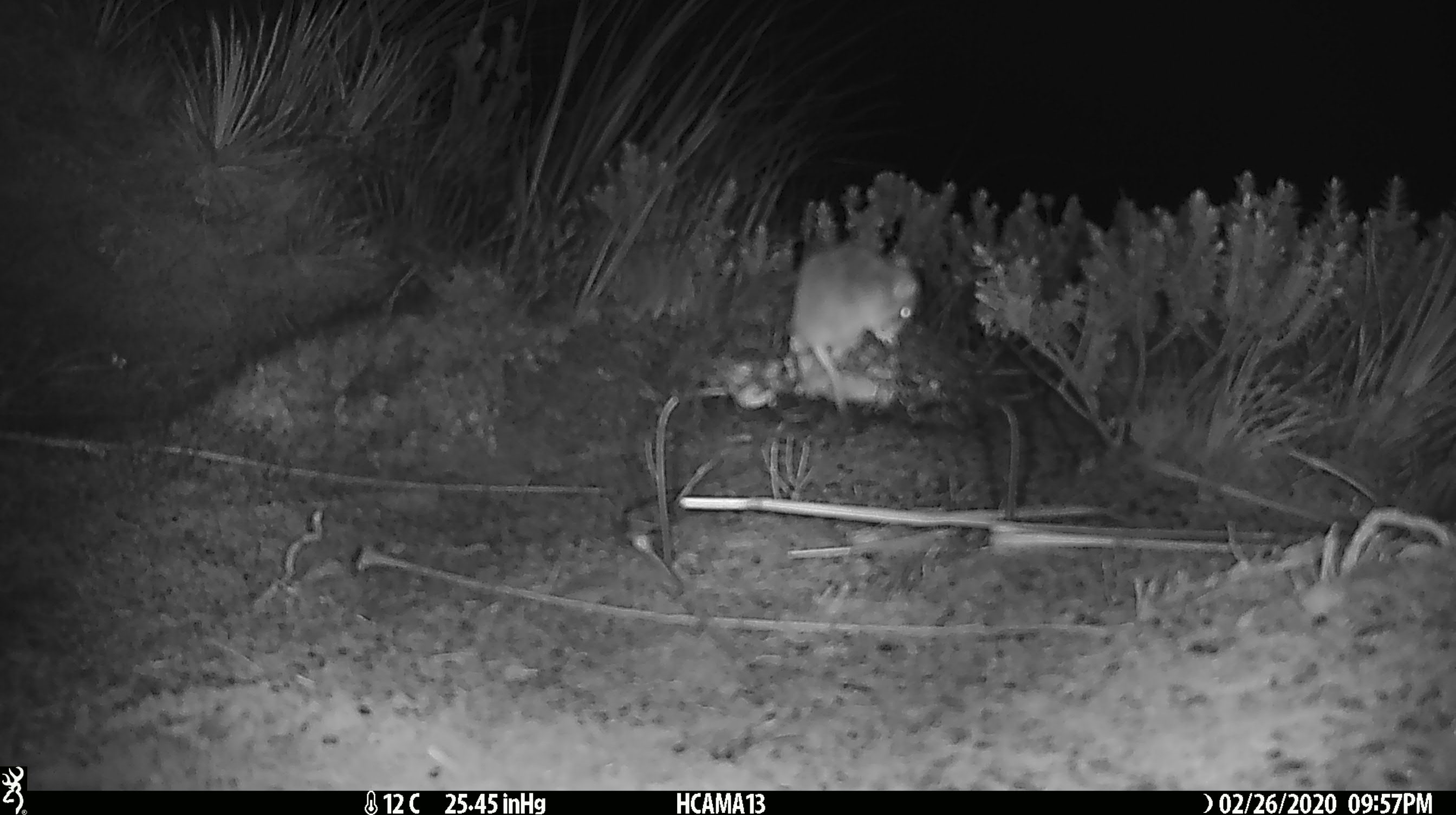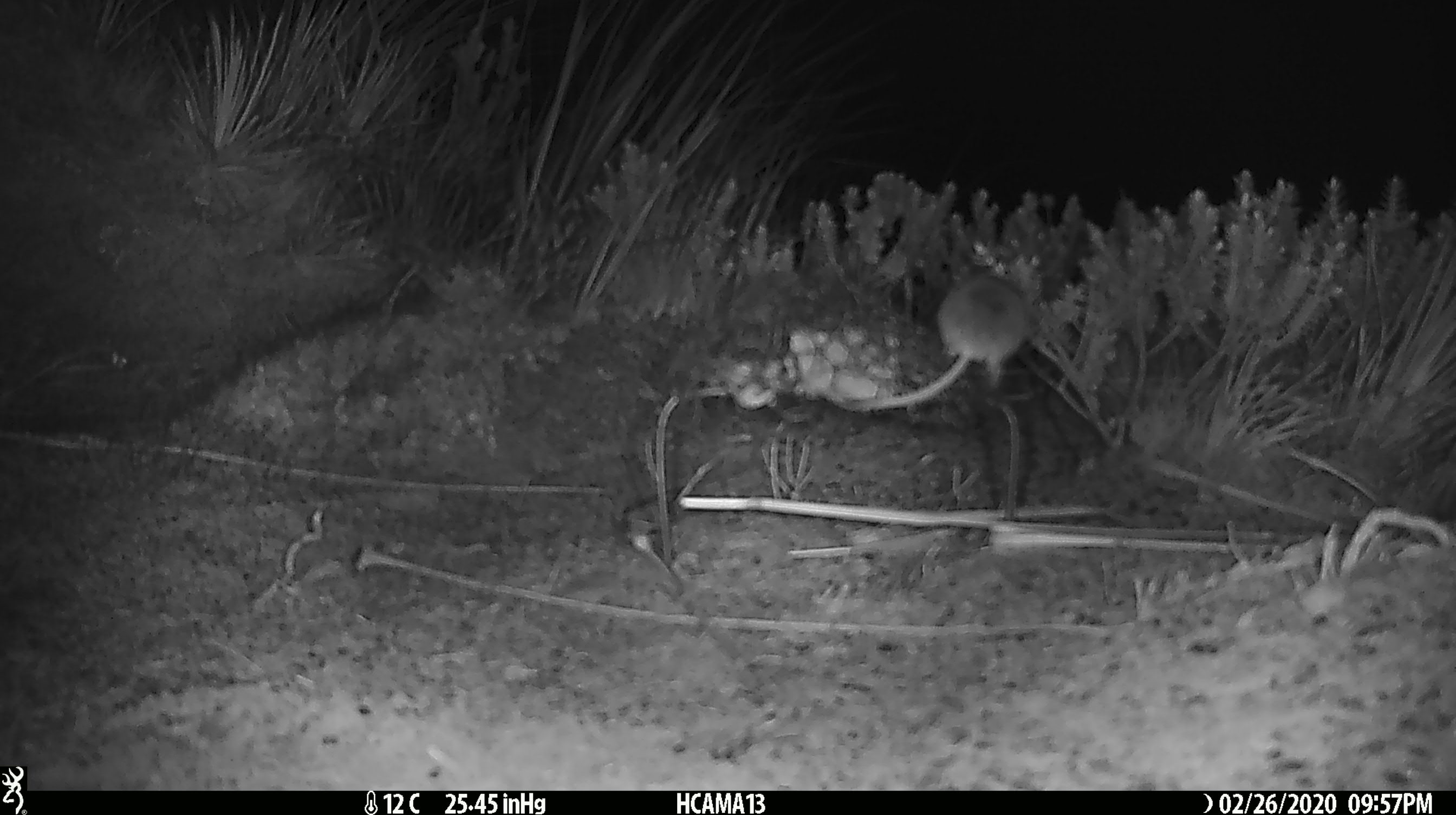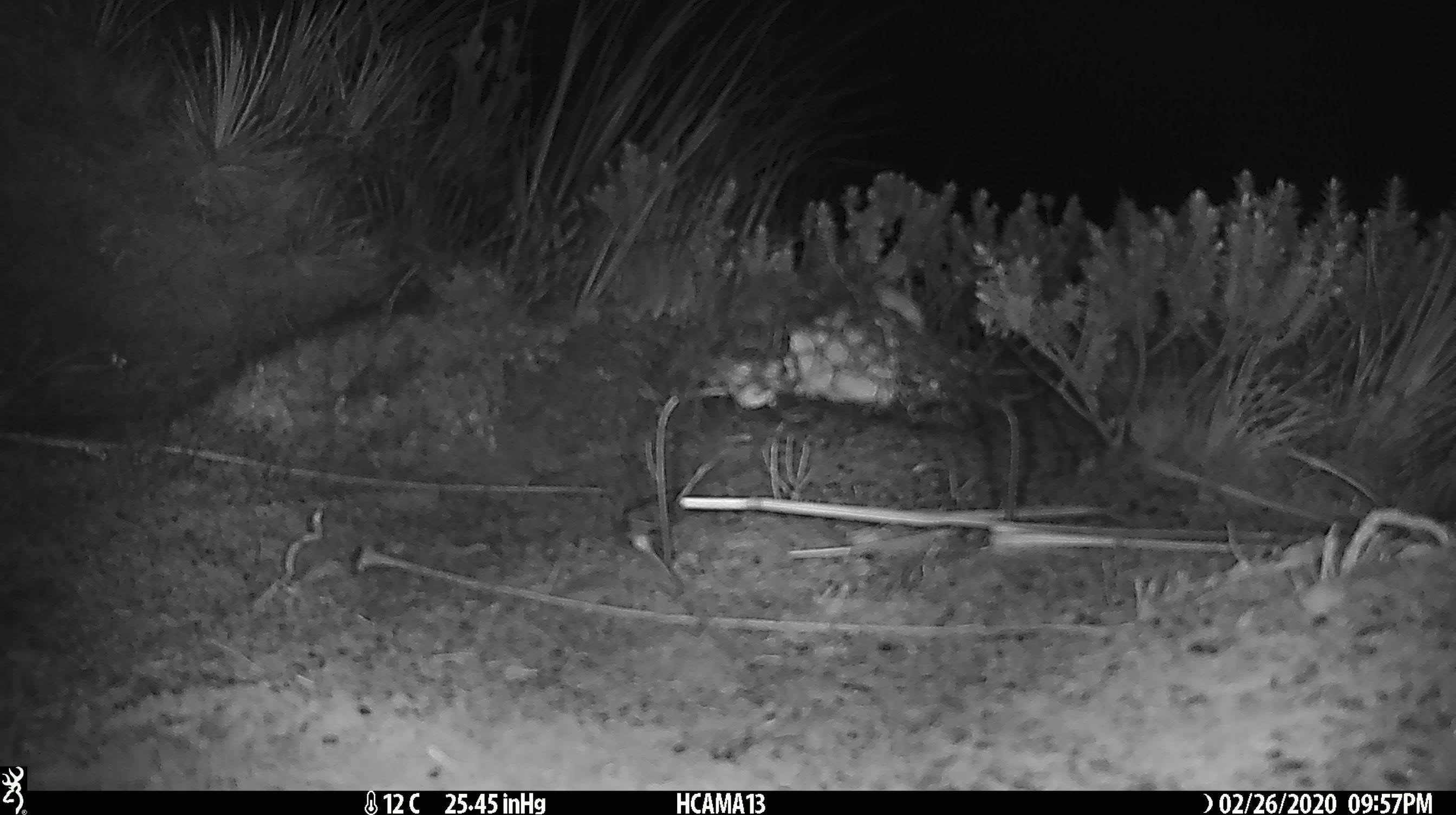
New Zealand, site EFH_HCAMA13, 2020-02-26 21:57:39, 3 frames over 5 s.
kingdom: Animalia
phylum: Chordata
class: Mammalia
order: Rodentia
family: Muridae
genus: Mus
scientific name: Mus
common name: mouse